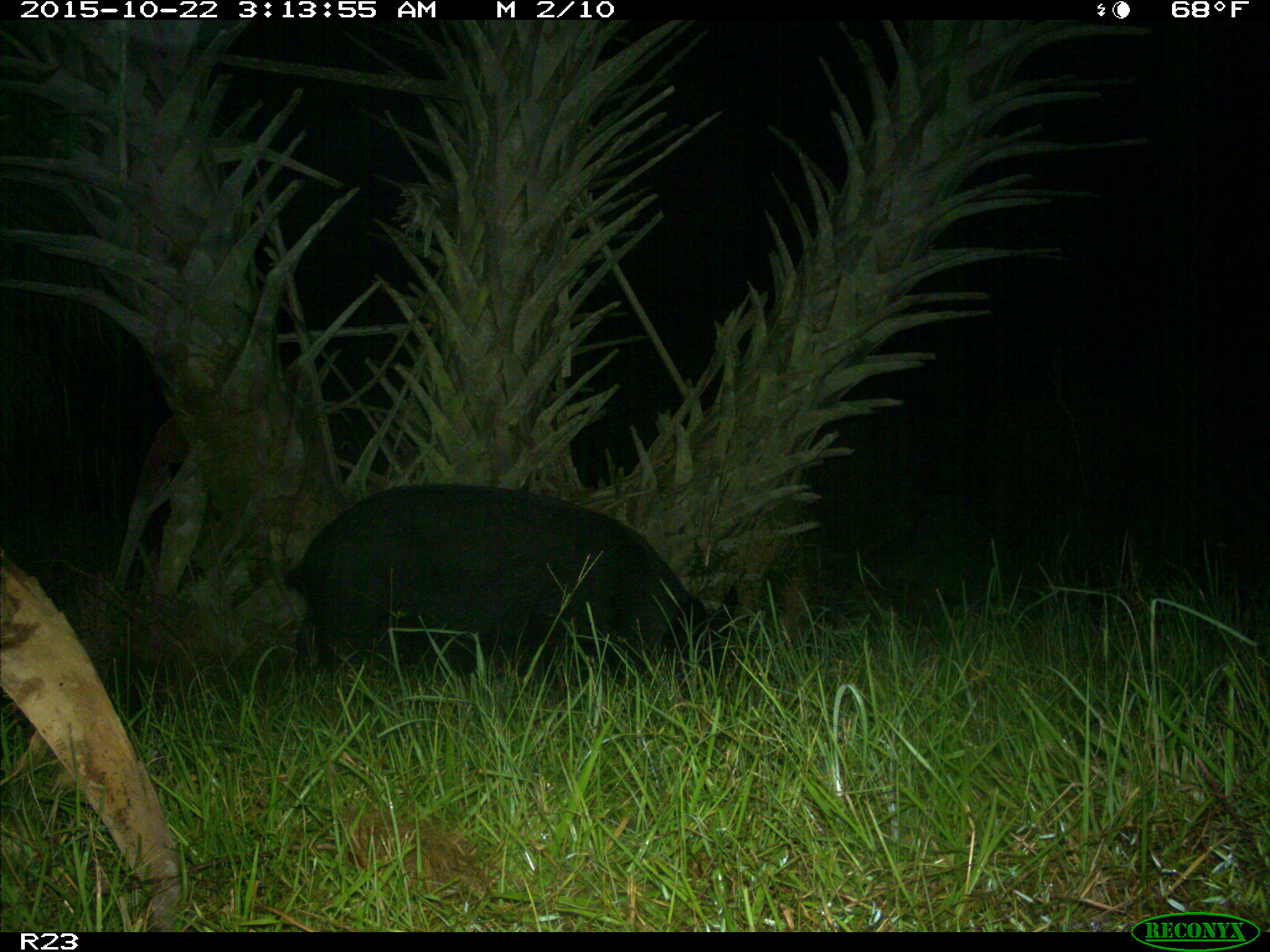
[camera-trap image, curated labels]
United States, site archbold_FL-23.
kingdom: Animalia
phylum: Chordata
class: Mammalia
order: Artiodactyla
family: Suidae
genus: Sus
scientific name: Sus scrofa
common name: wild boar